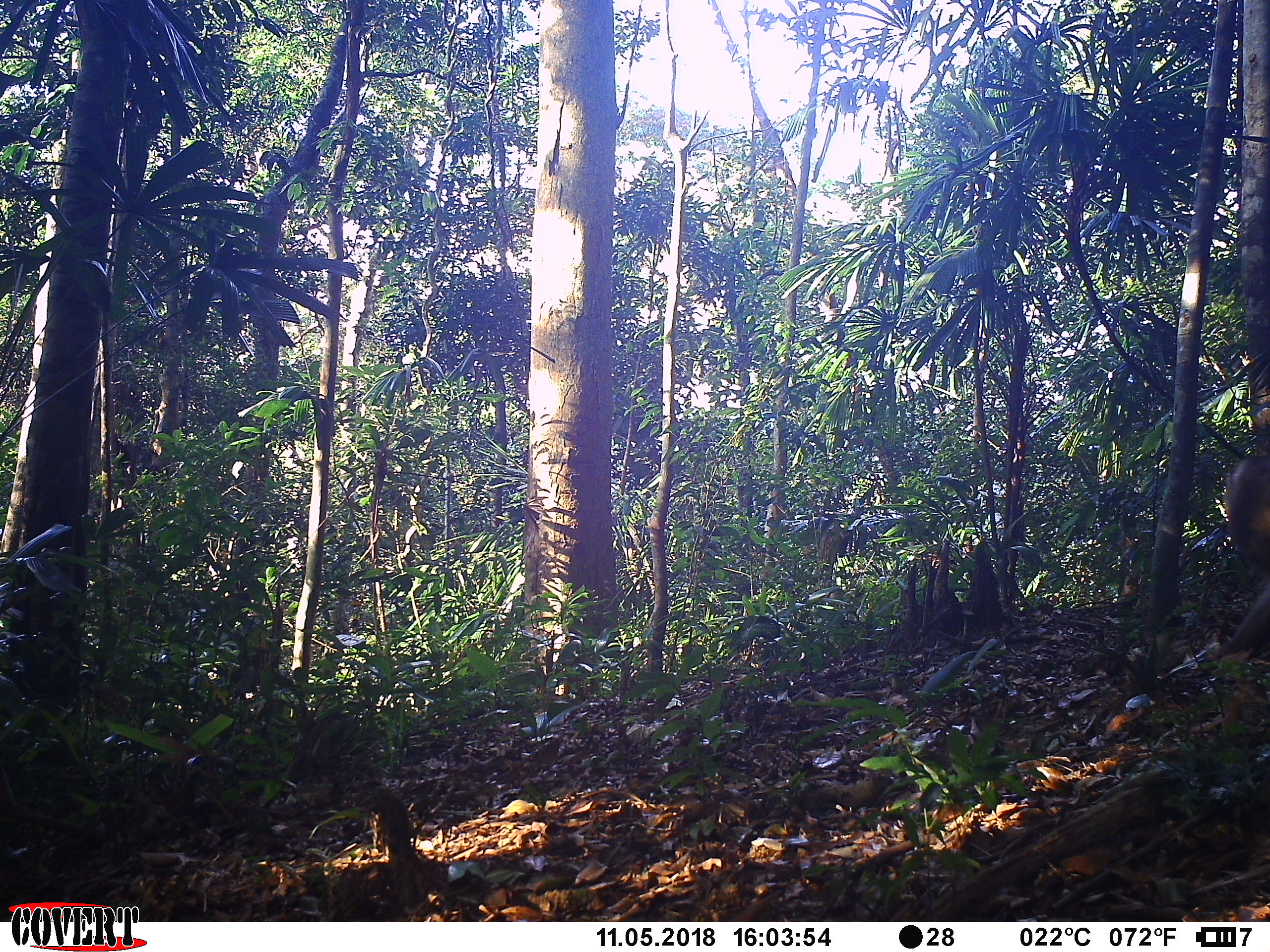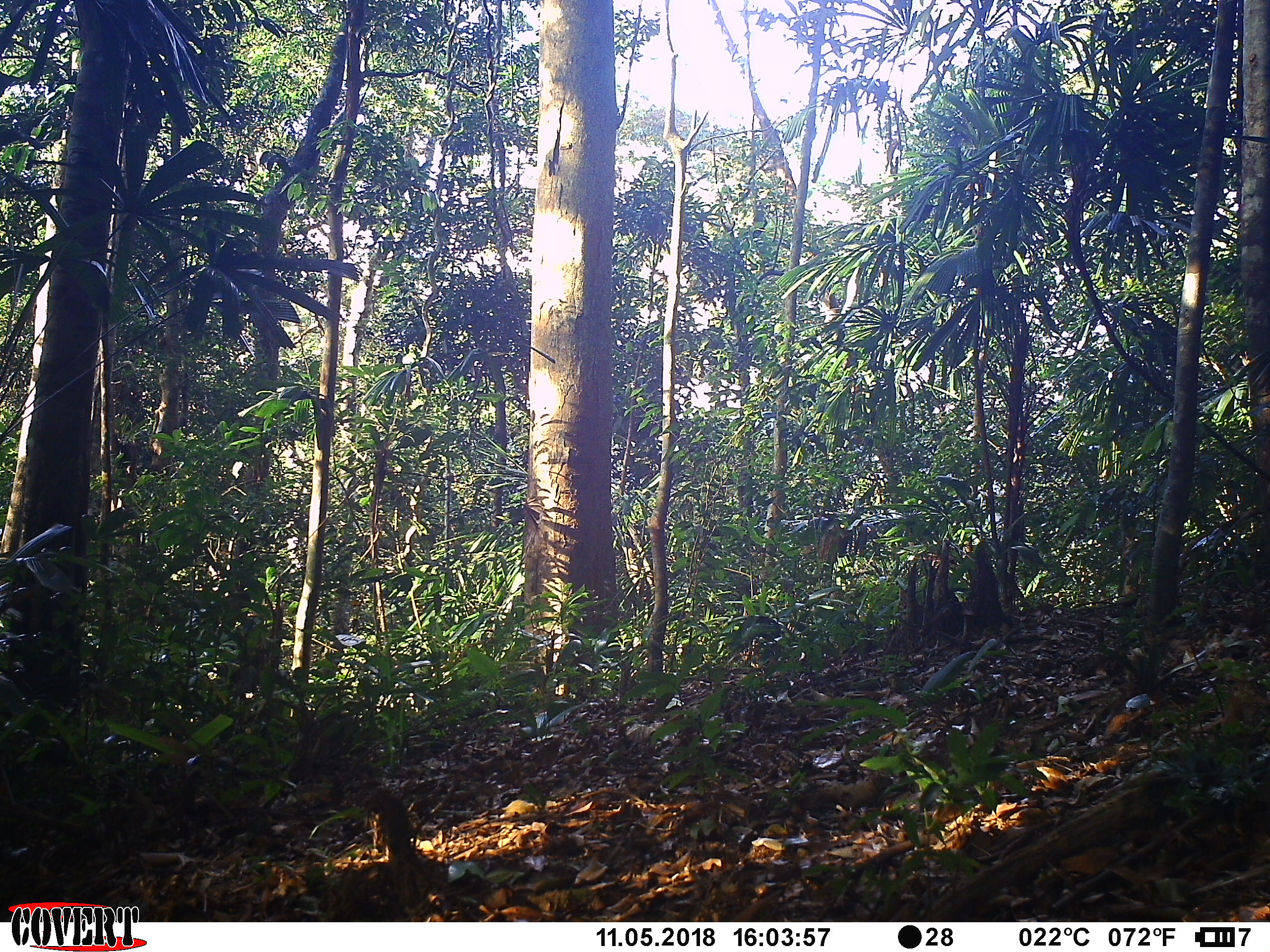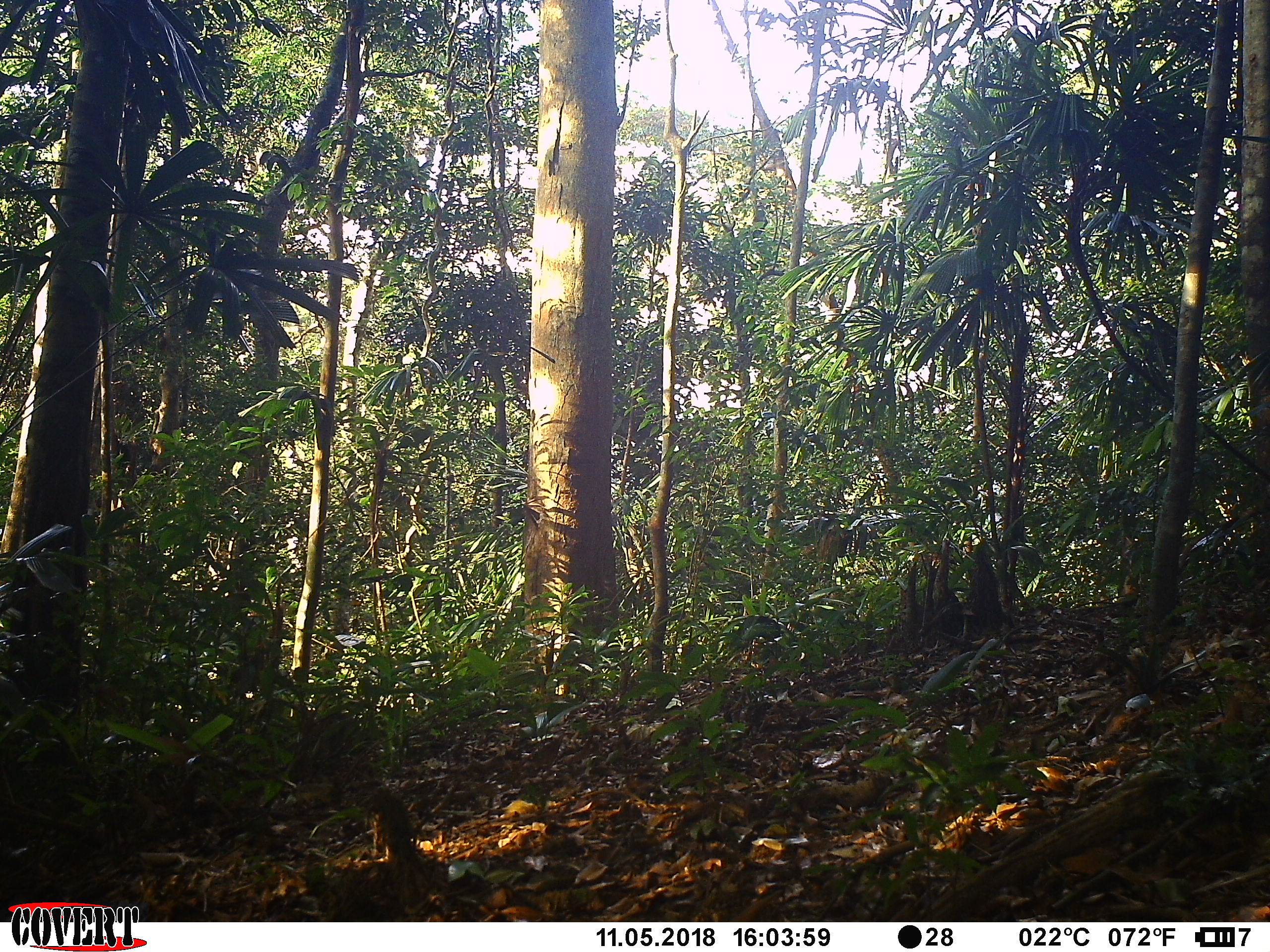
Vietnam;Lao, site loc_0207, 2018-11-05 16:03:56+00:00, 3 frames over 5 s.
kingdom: Animalia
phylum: Chordata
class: Mammalia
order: Primates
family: Cercopithecidae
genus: Macaca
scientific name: Macaca nemestrina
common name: pig-tailed macaque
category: pig tailed macaque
Pig tailed macaque (pig-tailed macaque) (Macaca nemestrina). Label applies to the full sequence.